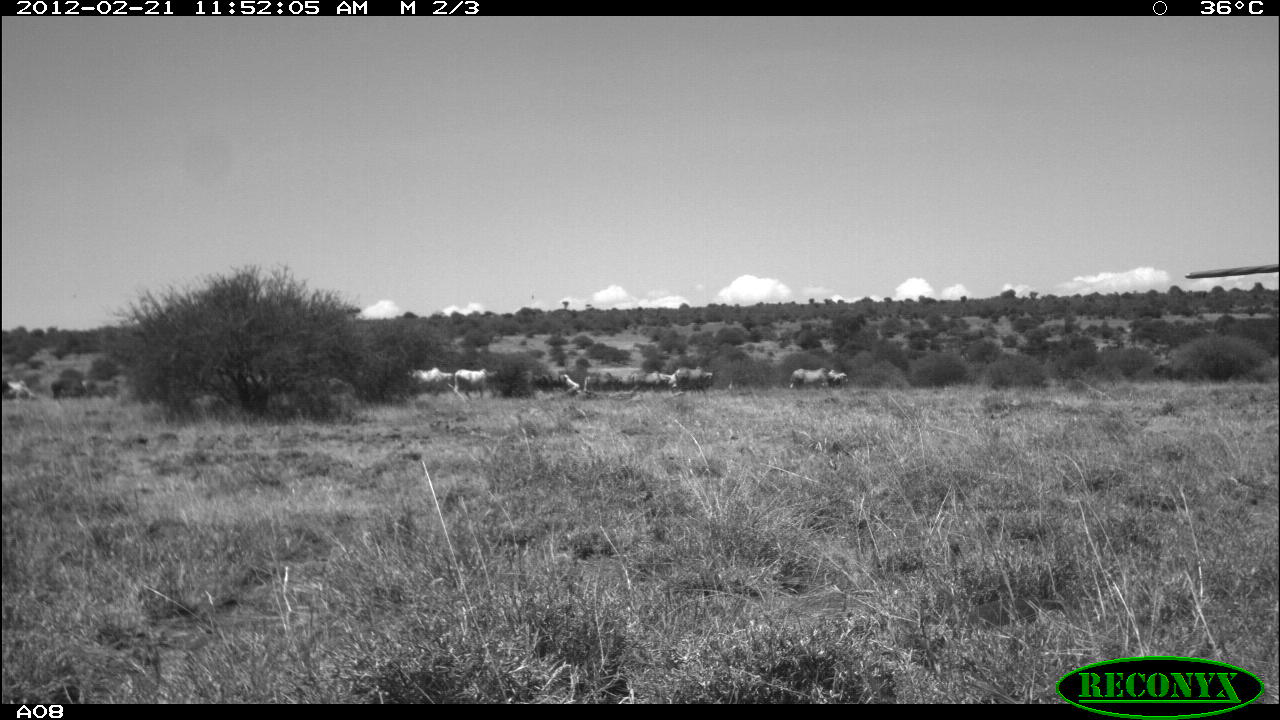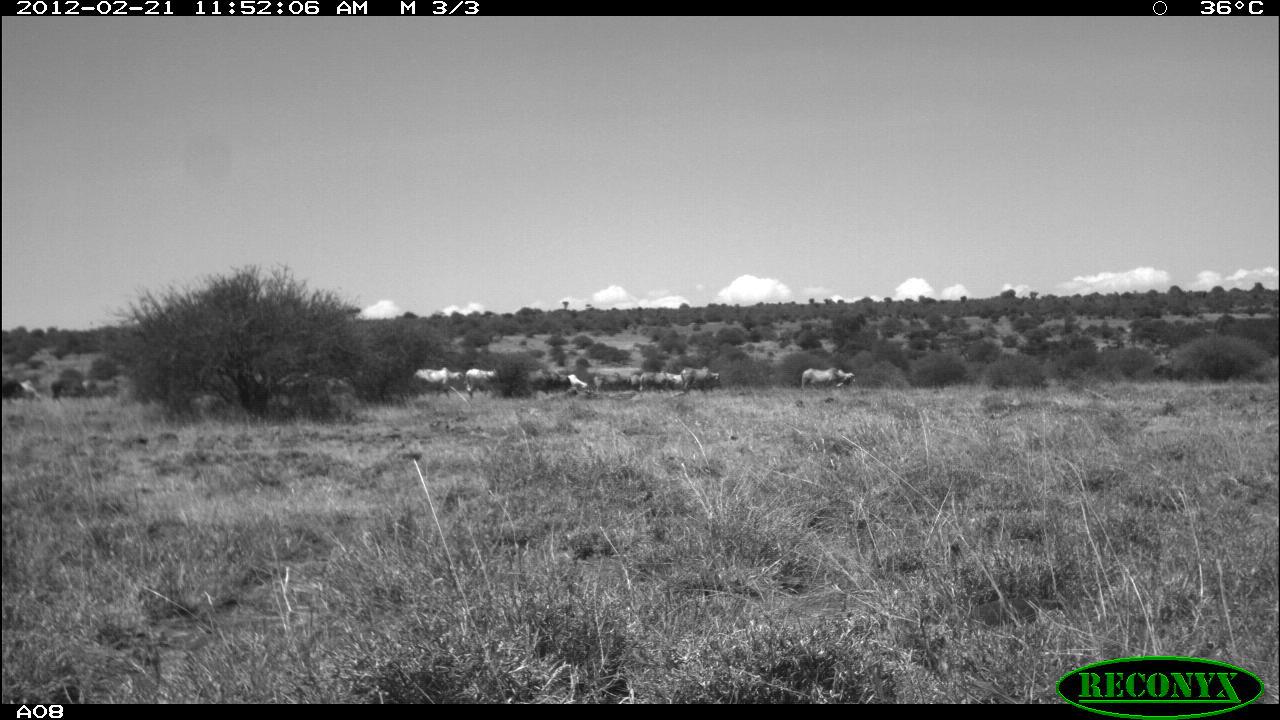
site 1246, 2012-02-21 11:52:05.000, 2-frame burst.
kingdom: Animalia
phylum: Chordata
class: Mammalia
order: Artiodactyla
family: Bovidae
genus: Bos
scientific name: Bos taurus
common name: domestic cattle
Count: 11.